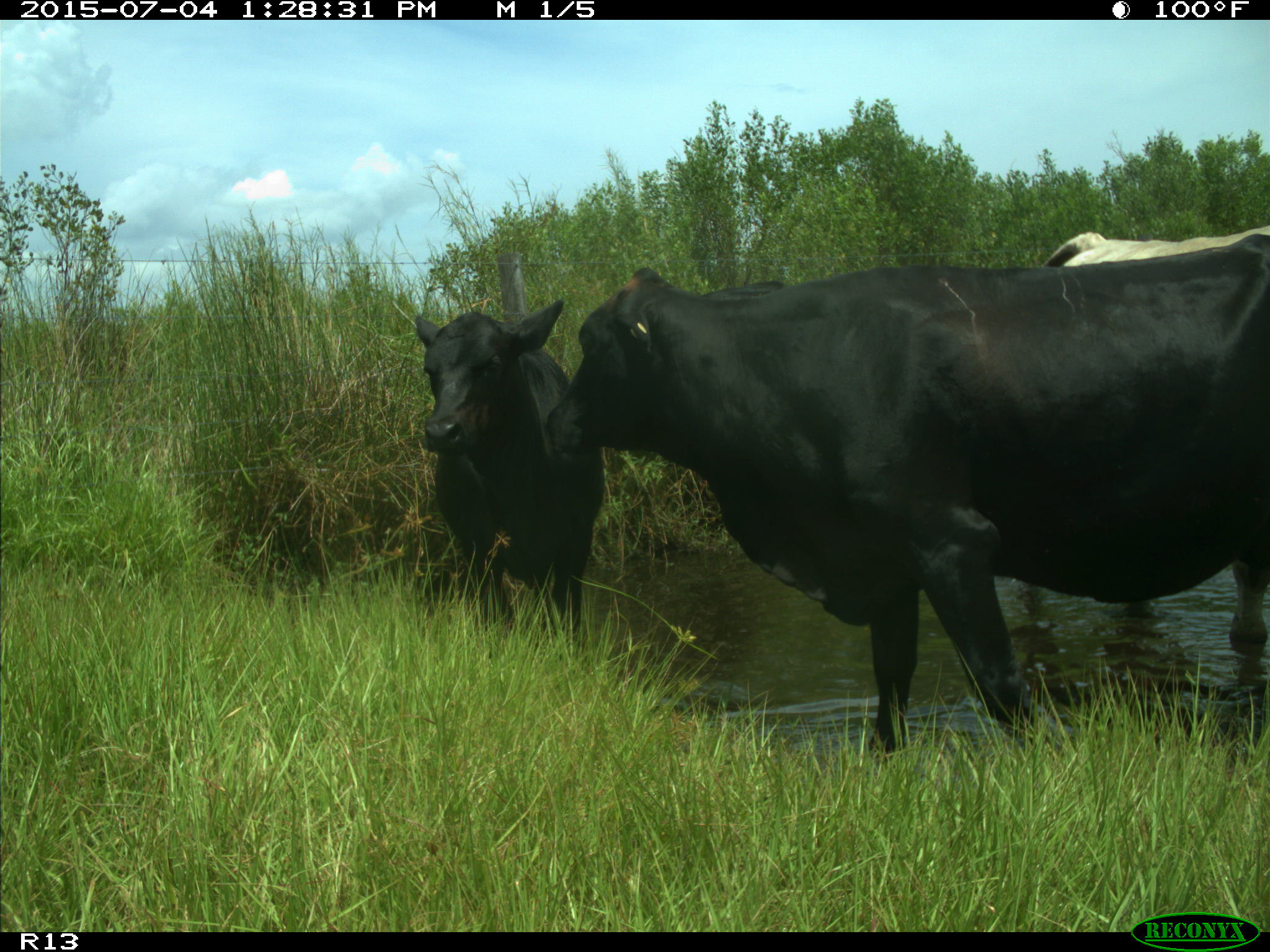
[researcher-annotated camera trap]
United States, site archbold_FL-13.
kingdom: Animalia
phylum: Chordata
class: Mammalia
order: Artiodactyla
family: Bovidae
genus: Bos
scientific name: Bos taurus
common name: domestic cow